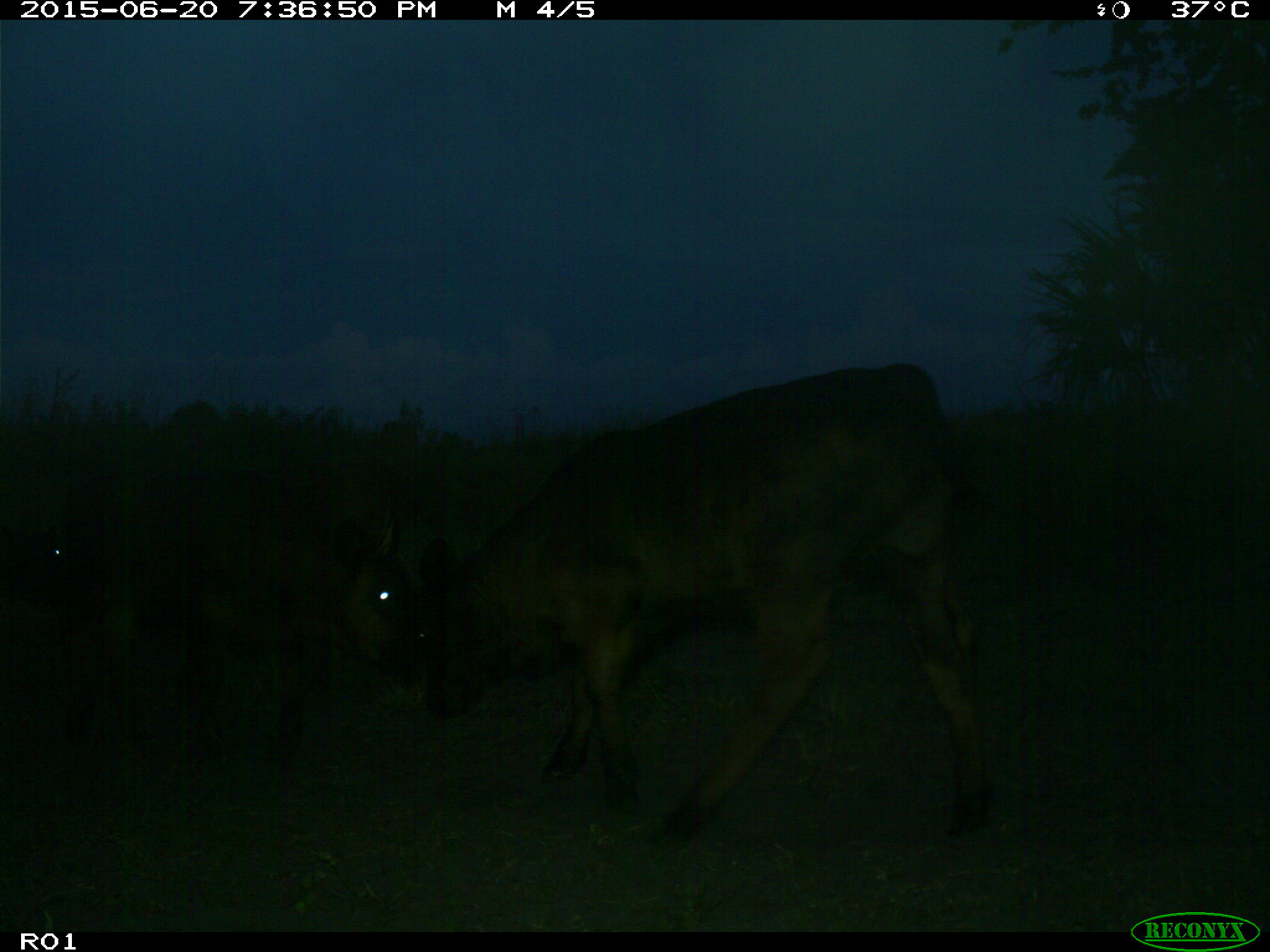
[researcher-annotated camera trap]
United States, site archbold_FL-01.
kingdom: Animalia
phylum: Chordata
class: Mammalia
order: Artiodactyla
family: Bovidae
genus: Bos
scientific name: Bos taurus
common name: domestic cow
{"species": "Bos taurus (domestic cow)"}